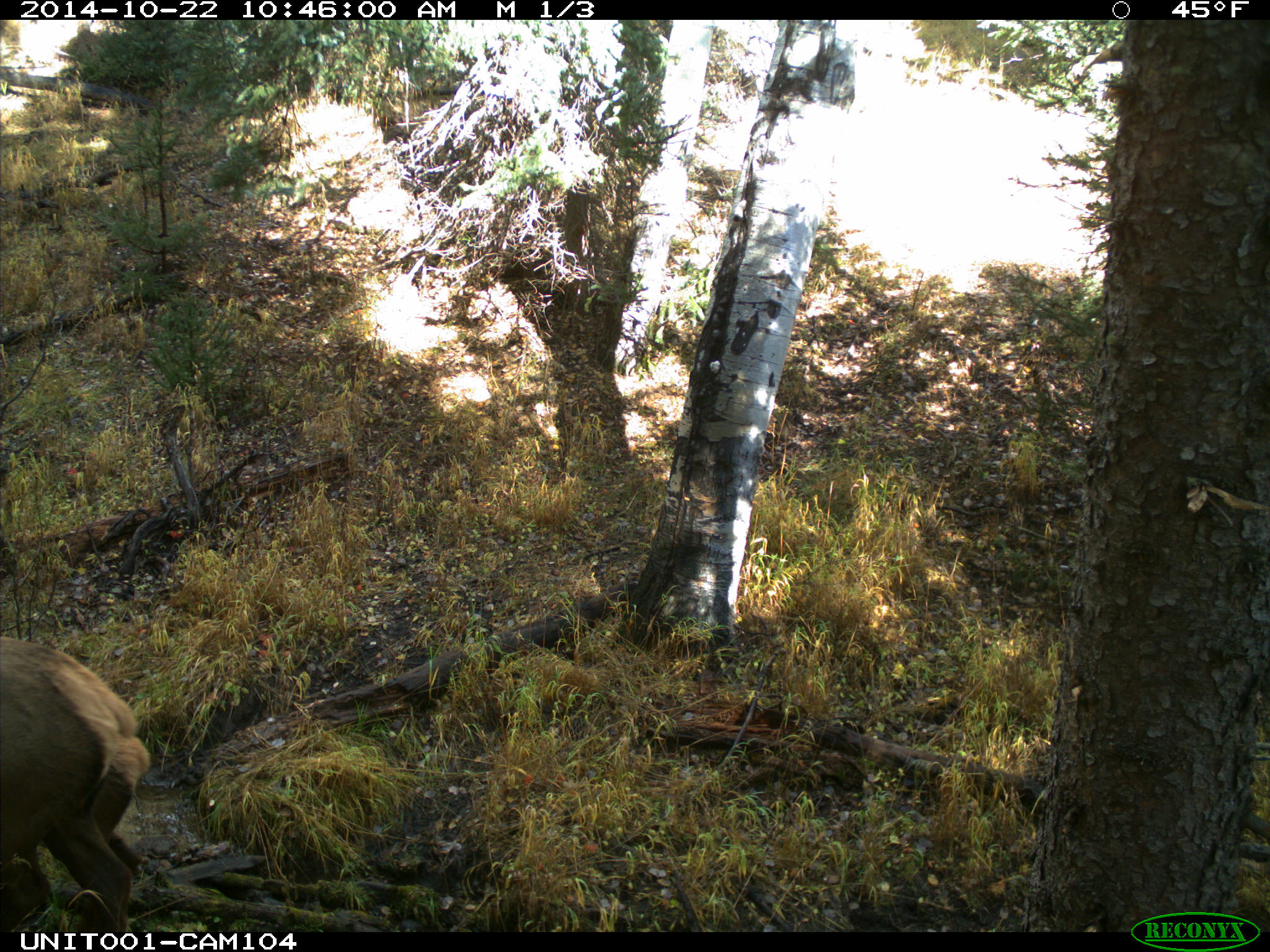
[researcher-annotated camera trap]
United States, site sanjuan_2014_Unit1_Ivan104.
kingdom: Animalia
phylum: Chordata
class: Mammalia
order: Artiodactyla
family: Cervidae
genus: Cervus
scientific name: Cervus elaphus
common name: red deer